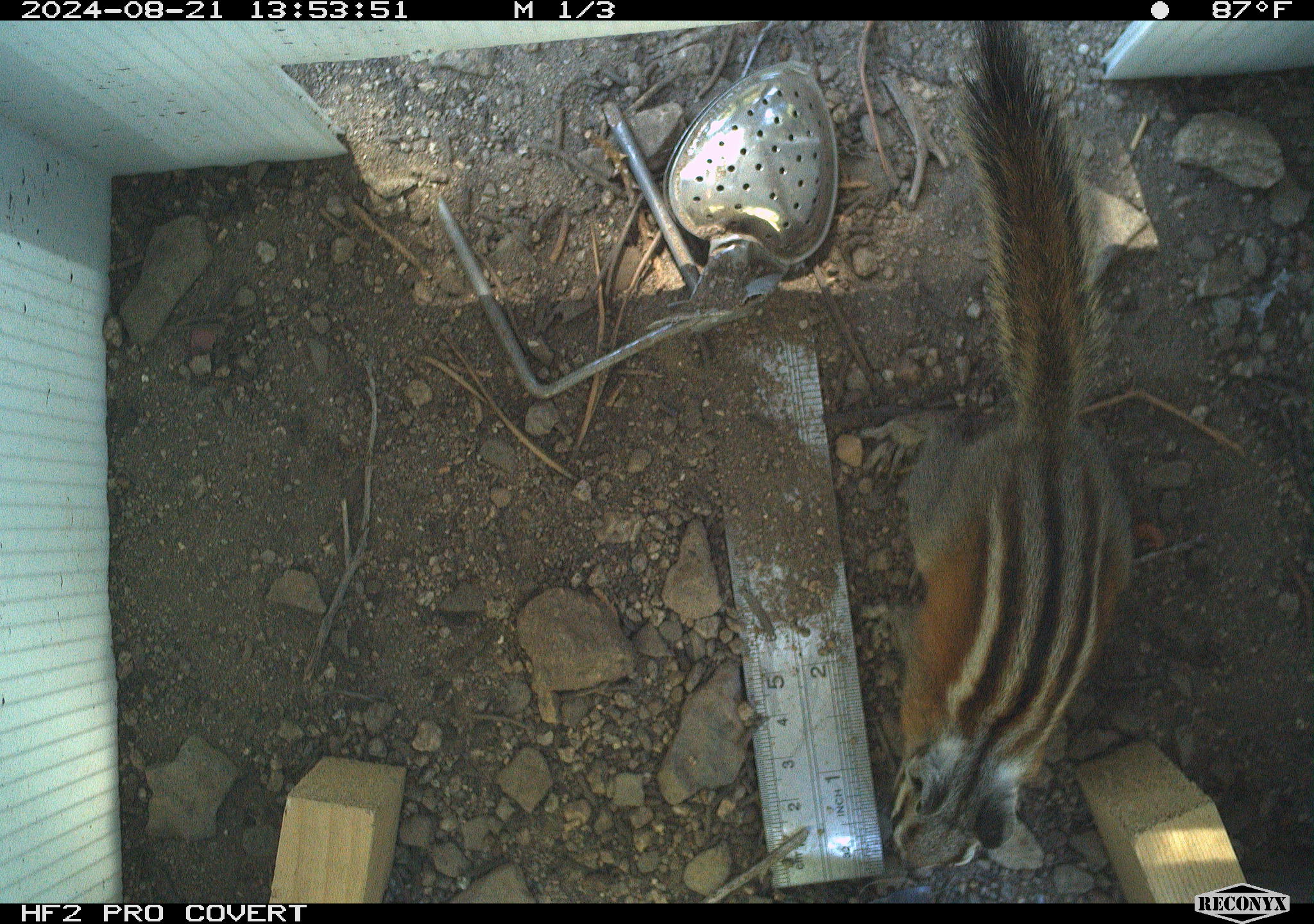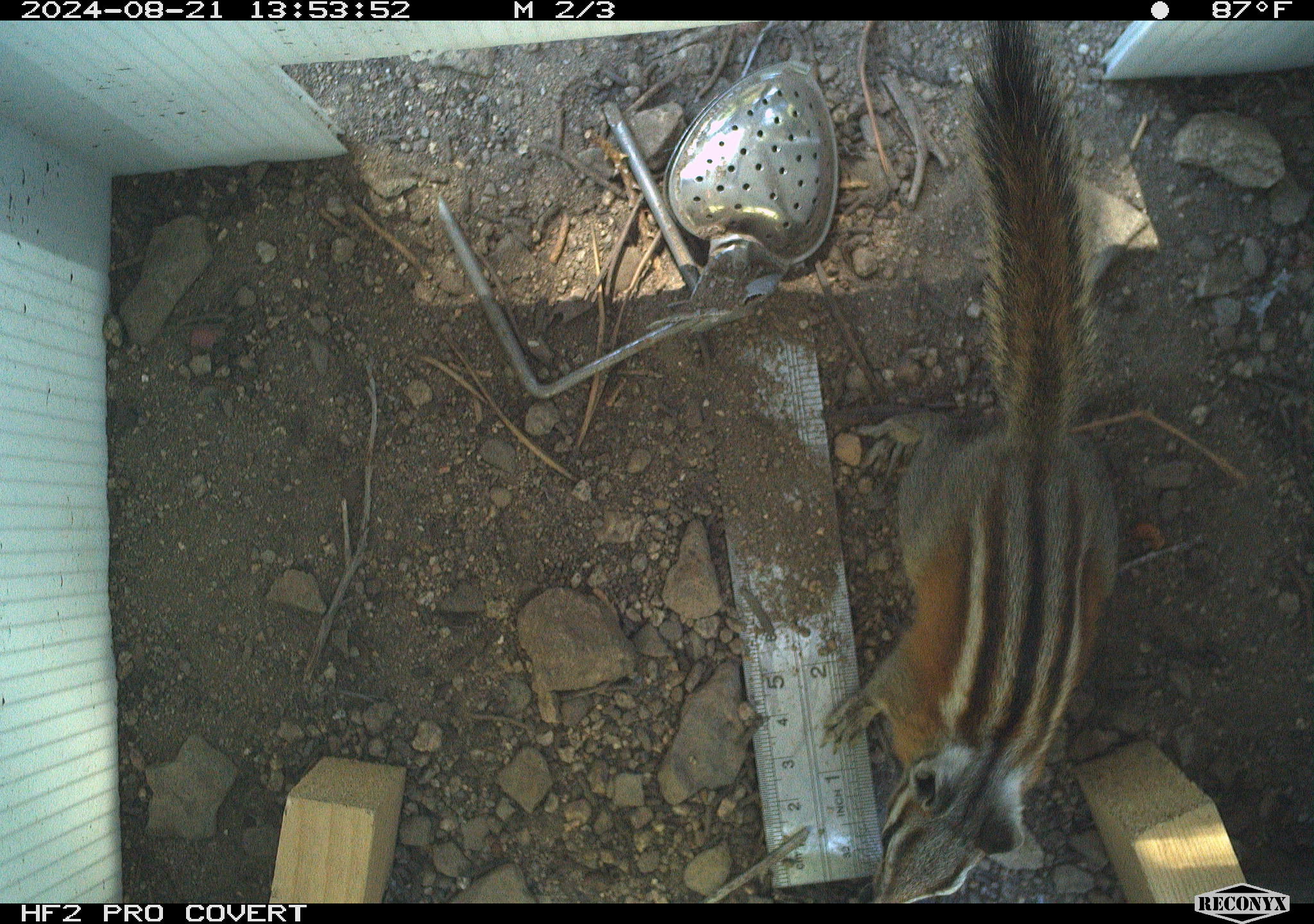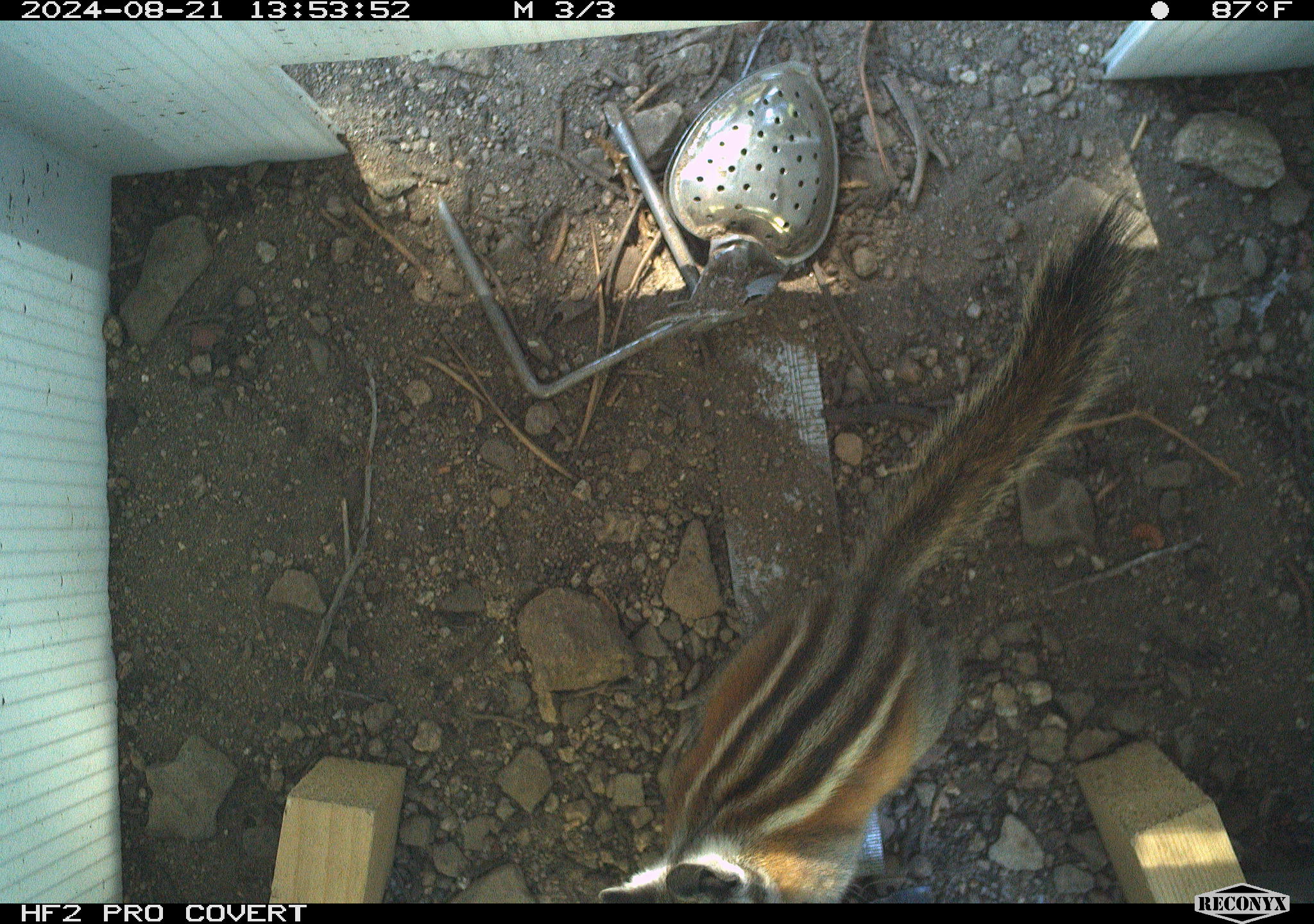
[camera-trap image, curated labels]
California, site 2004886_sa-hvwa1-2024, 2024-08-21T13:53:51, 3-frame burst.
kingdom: Animalia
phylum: Chordata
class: Mammalia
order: Rodentia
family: Sciuridae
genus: Neotamias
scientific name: Neotamias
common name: western chipmunks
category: neotamias species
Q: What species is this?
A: Neotamias species (western chipmunks) (Neotamias).